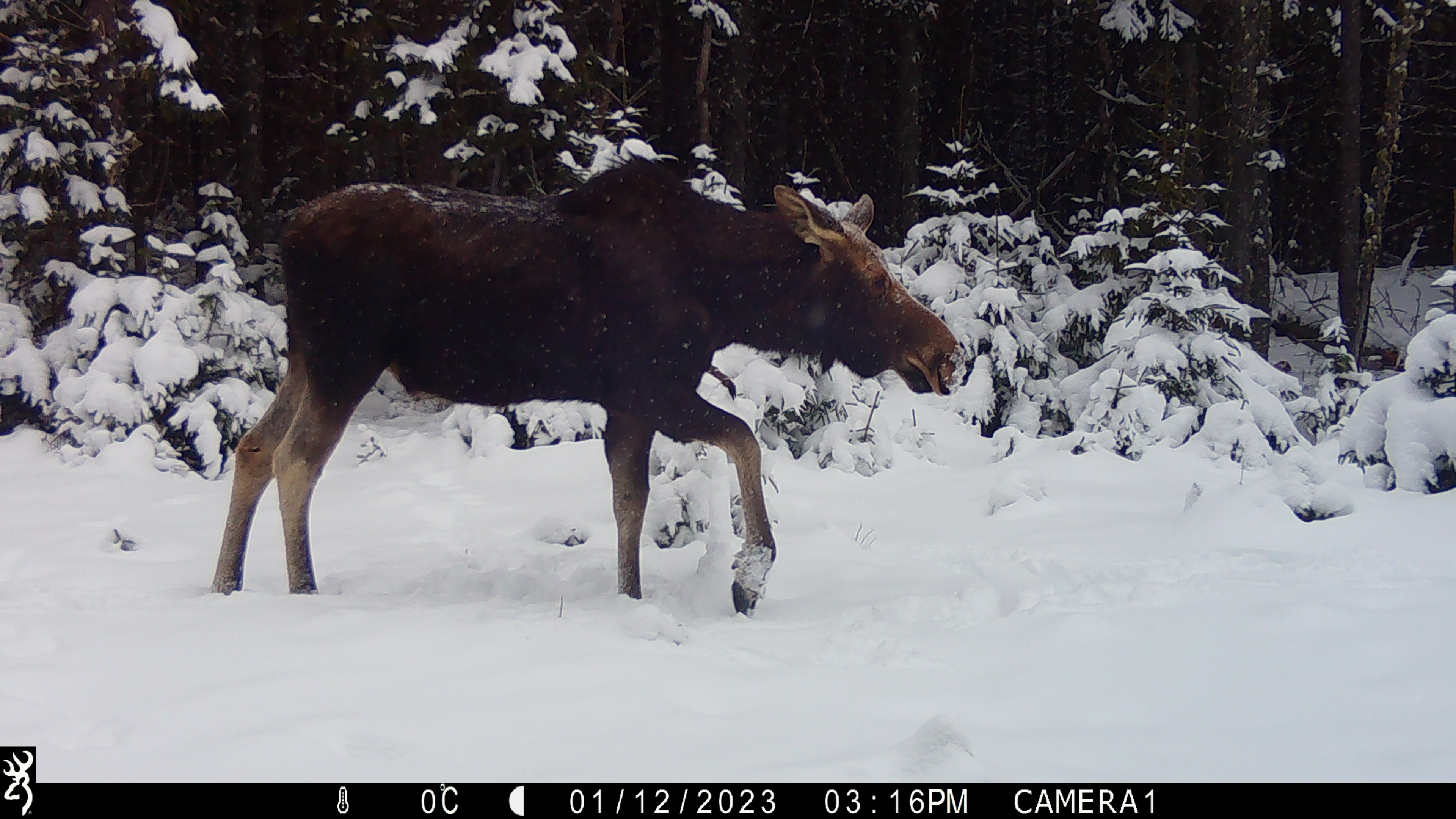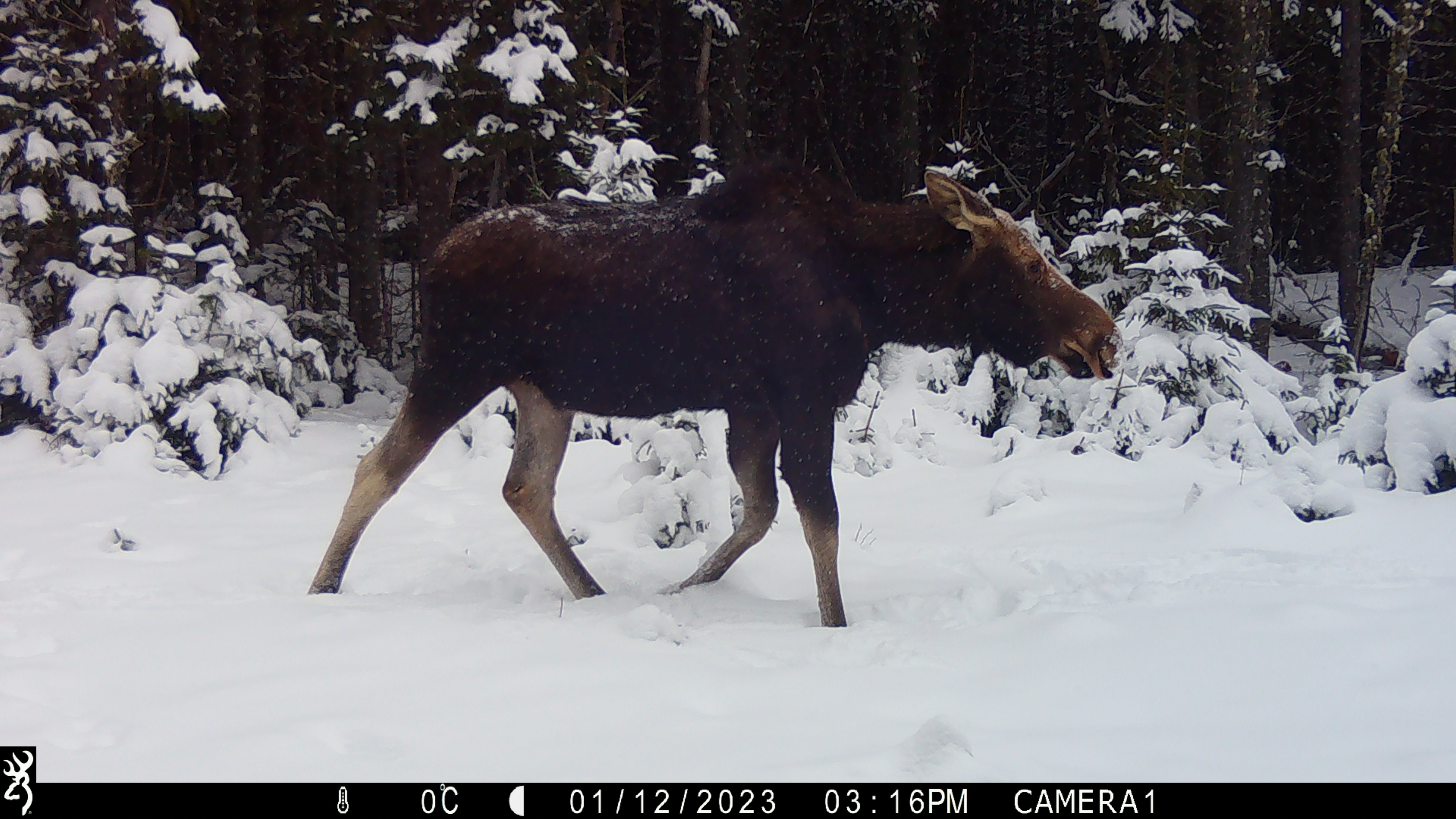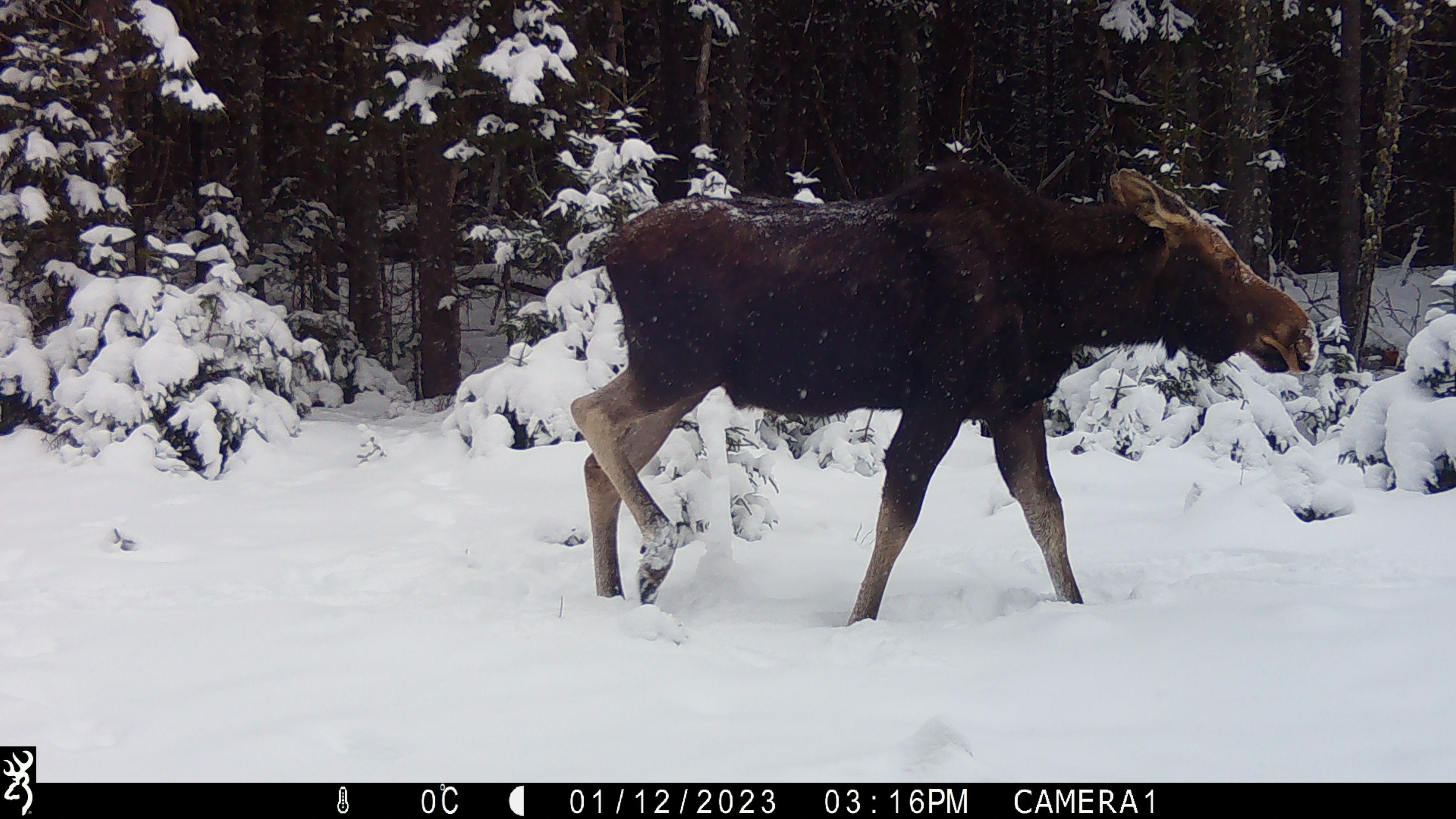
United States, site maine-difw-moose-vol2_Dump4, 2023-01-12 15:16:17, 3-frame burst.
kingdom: Animalia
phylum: Chordata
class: Mammalia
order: Artiodactyla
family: Cervidae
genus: Alces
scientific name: Alces alces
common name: moose